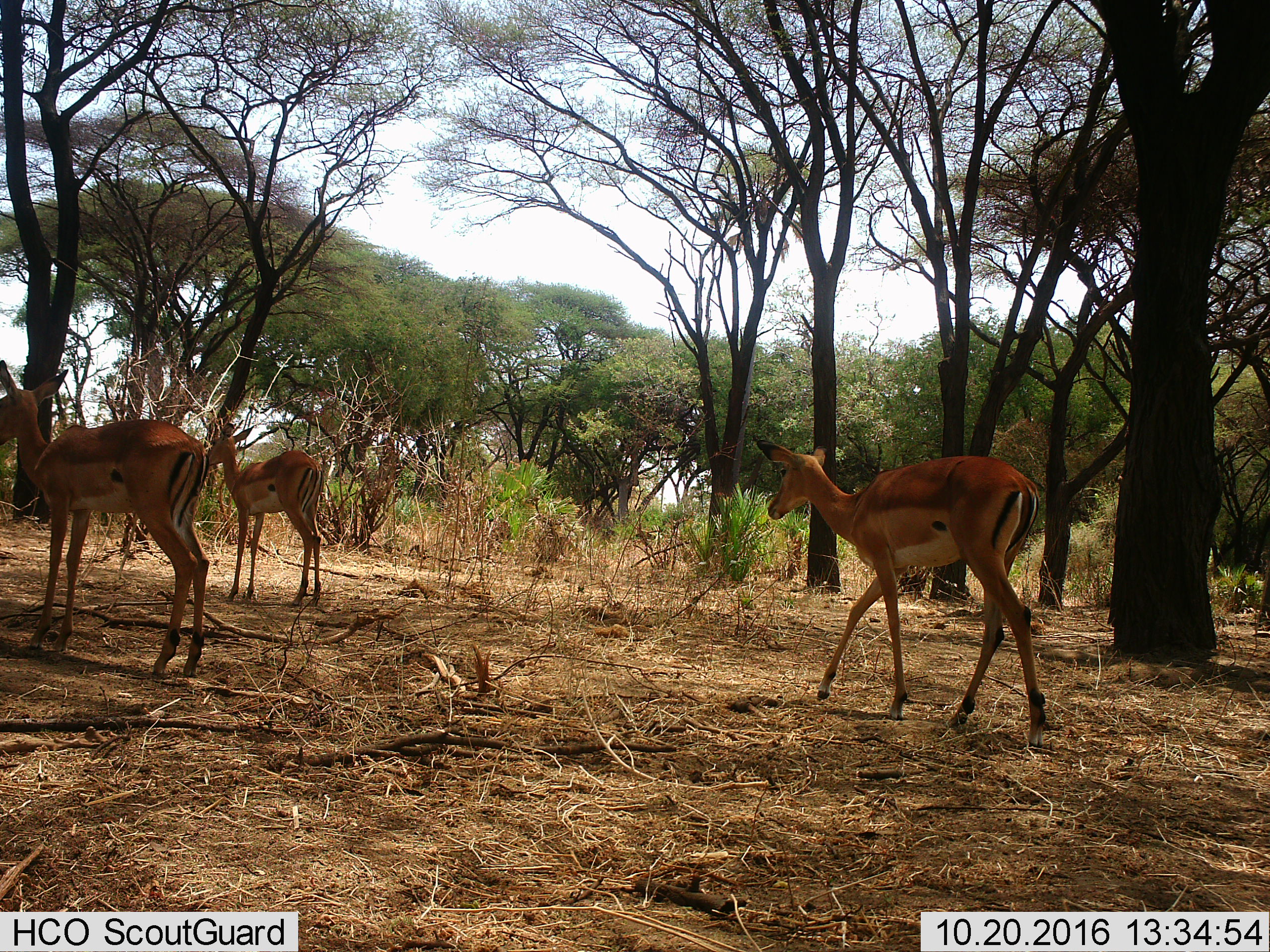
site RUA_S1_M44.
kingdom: Animalia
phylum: Chordata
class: Mammalia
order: Artiodactyla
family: Bovidae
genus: Aepyceros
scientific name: Aepyceros melampus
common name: impala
Impala (Aepyceros melampus), count 3. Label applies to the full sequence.